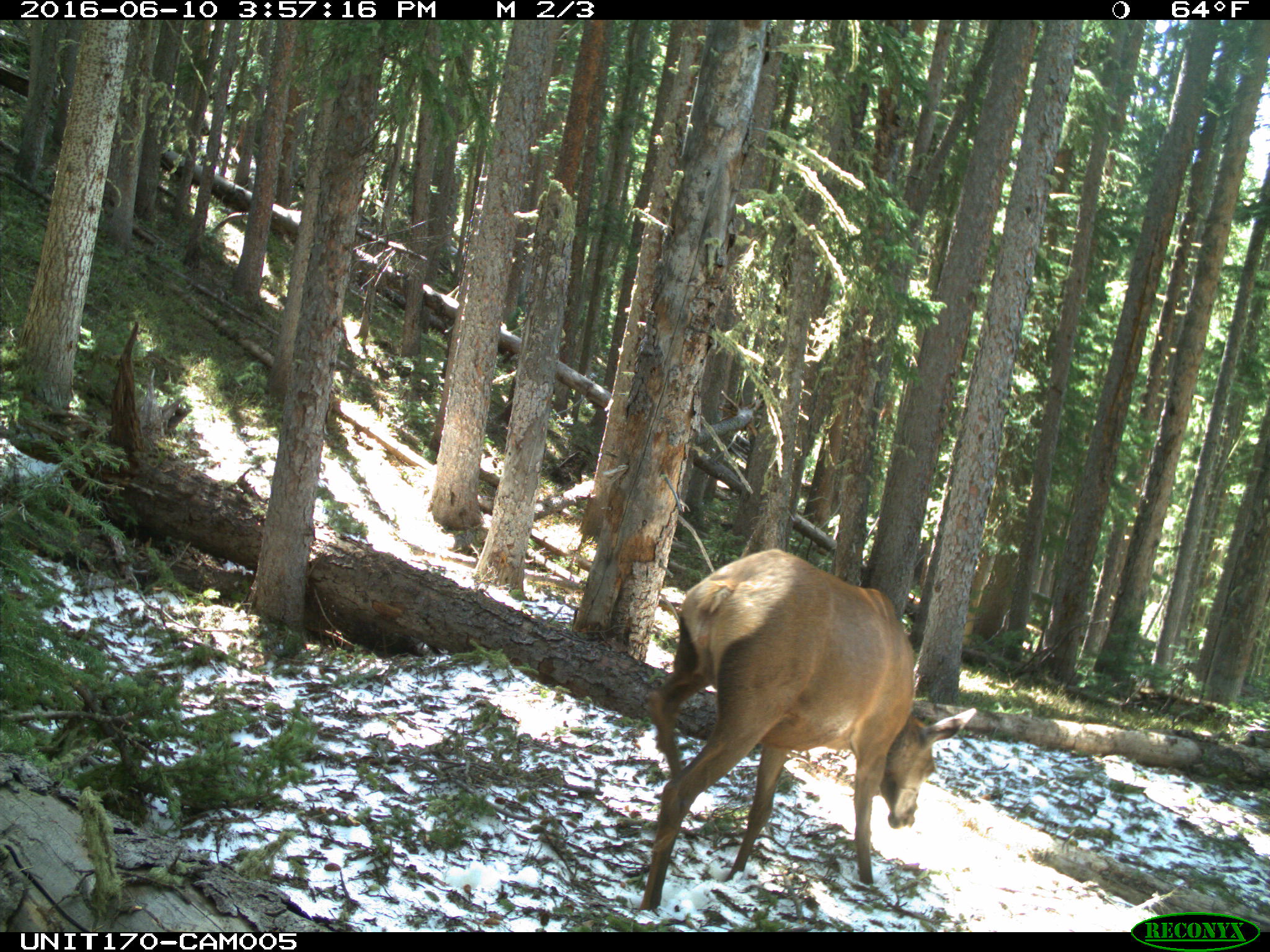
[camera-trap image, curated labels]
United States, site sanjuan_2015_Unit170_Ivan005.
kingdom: Animalia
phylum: Chordata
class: Mammalia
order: Artiodactyla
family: Cervidae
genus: Cervus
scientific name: Cervus elaphus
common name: red deer